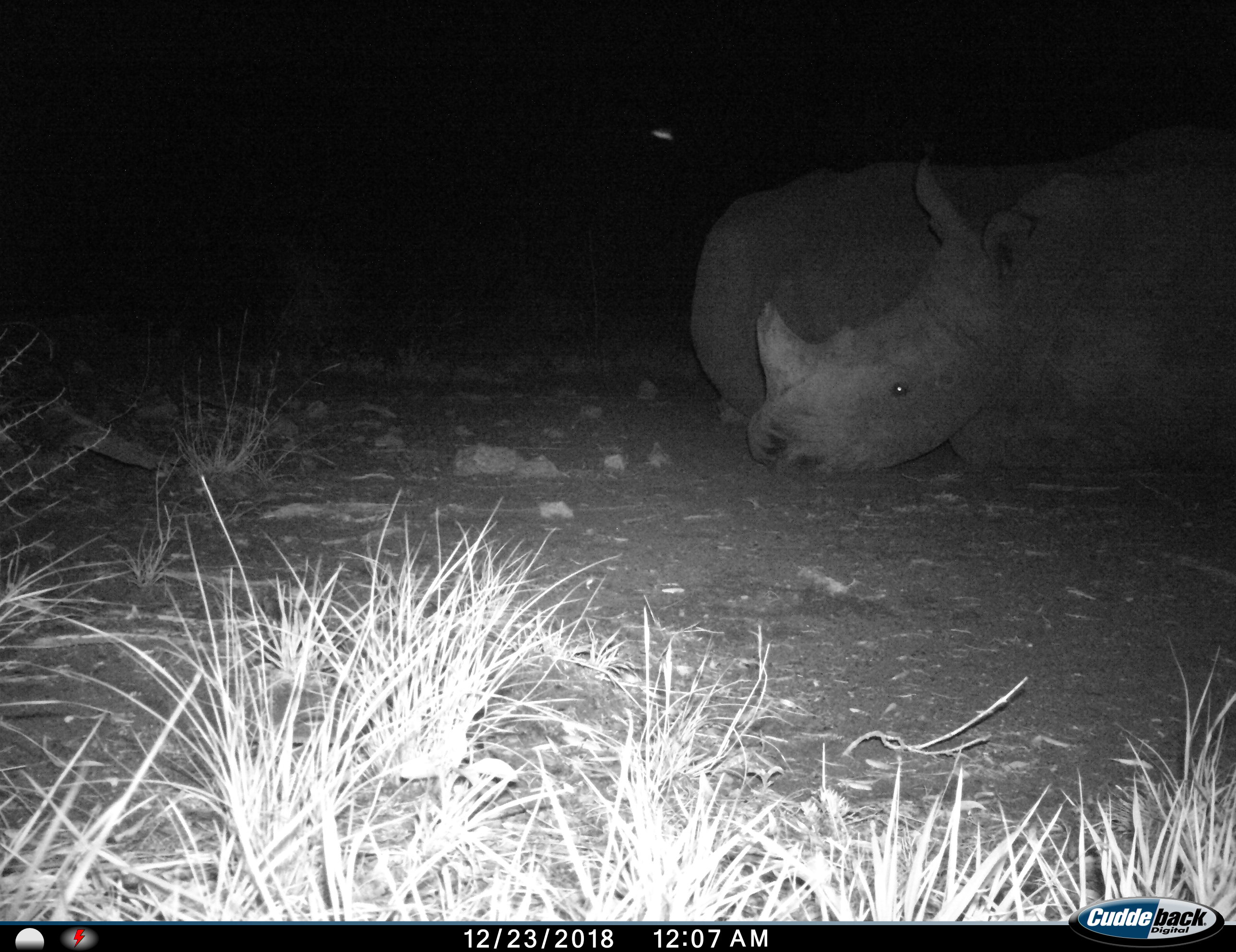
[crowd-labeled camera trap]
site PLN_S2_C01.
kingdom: Animalia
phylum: Chordata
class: Mammalia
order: Perissodactyla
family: Rhinocerotidae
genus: Ceratotherium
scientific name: Ceratotherium simum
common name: white rhinoceros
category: rhinoceroswhite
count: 2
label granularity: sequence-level